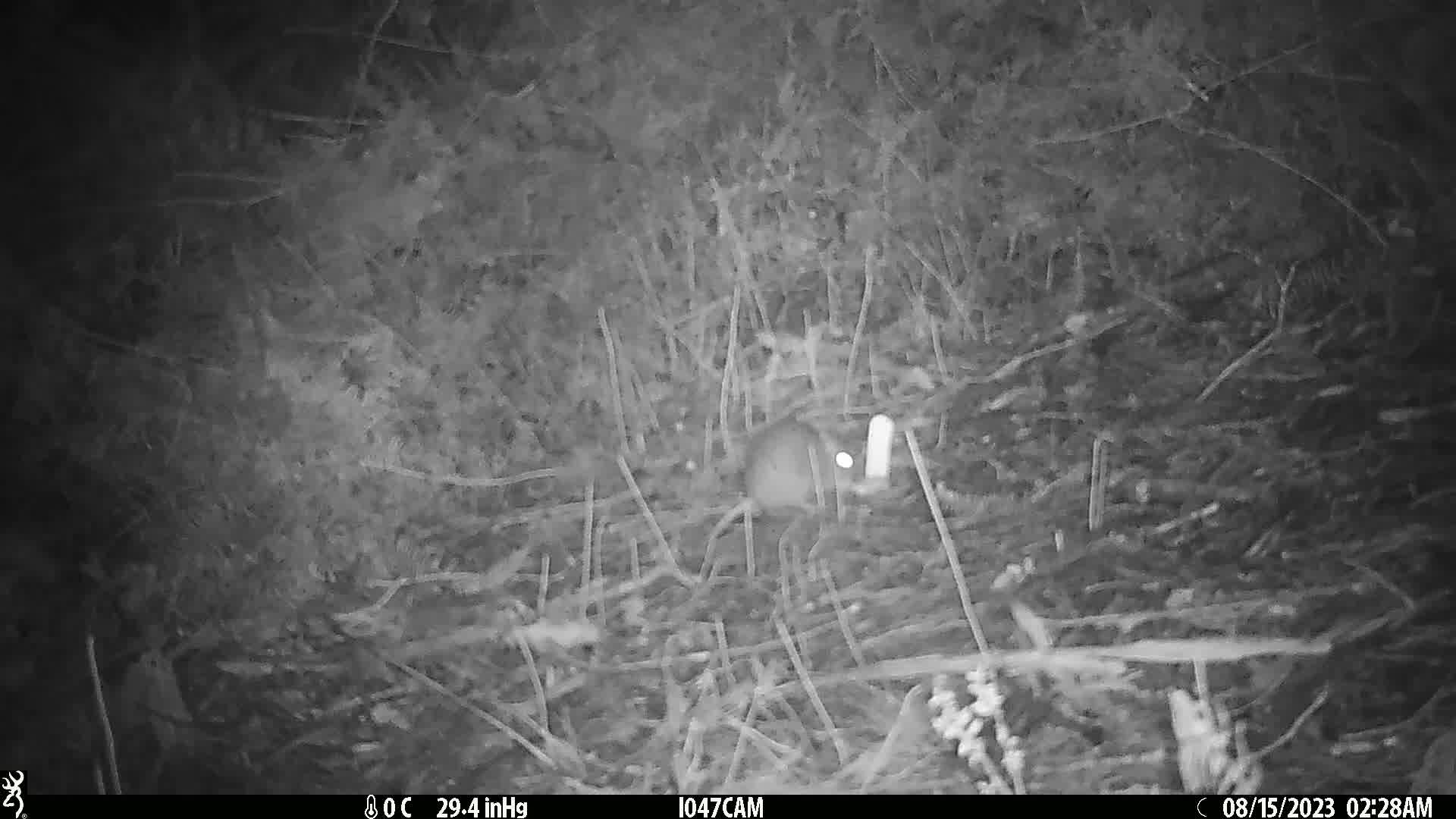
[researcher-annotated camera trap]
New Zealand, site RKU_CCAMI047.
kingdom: Animalia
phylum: Chordata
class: Mammalia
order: Rodentia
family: Muridae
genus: Rattus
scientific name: Rattus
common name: rat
Rat (Rattus).